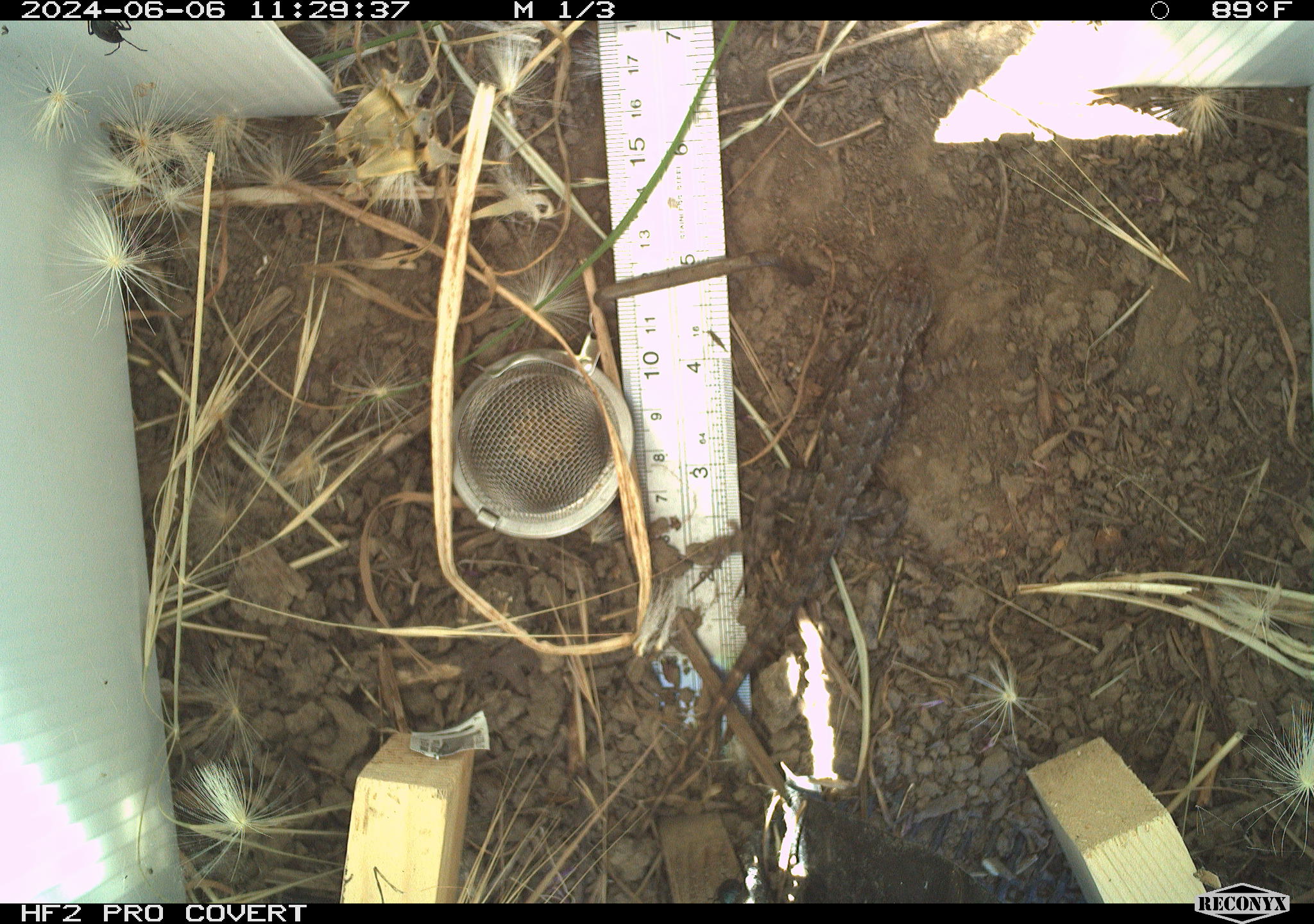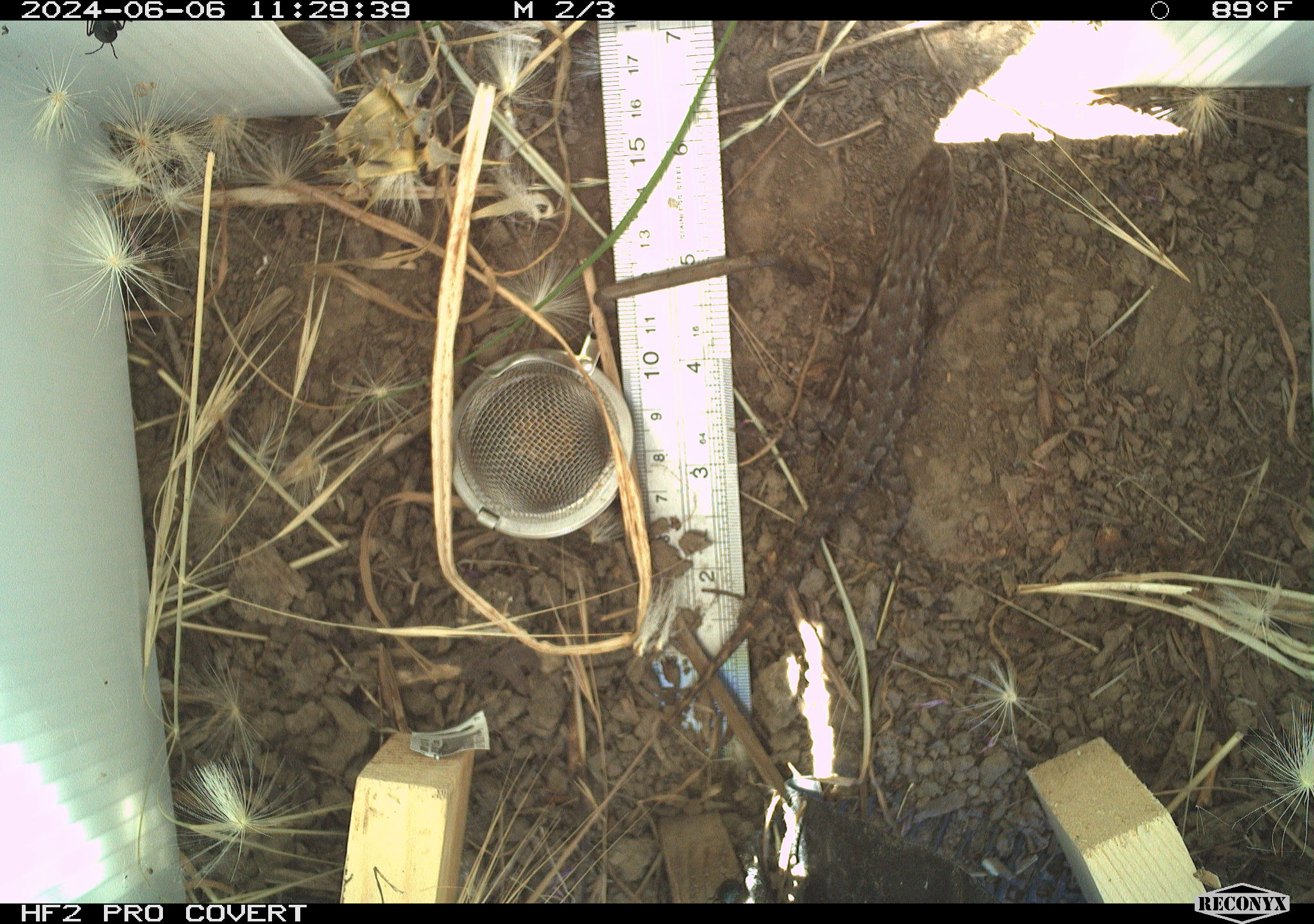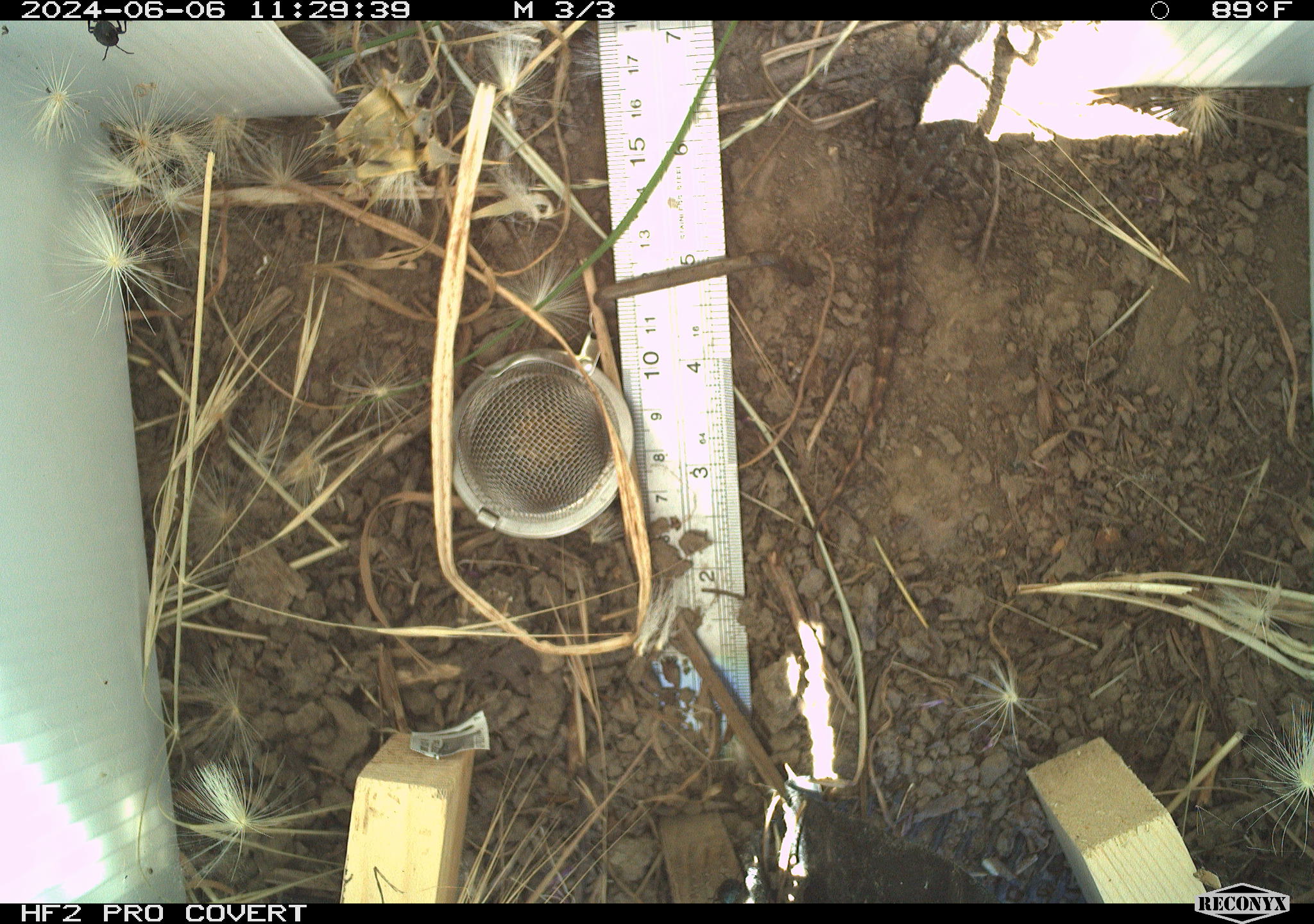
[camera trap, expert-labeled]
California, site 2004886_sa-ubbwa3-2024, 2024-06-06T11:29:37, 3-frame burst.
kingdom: Animalia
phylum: Chordata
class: Reptilia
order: Squamata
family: Phrynosomatidae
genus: Sceloporus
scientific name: Sceloporus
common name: spiny lizards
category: sceloporus species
Sceloporus species (spiny lizards) (Sceloporus).